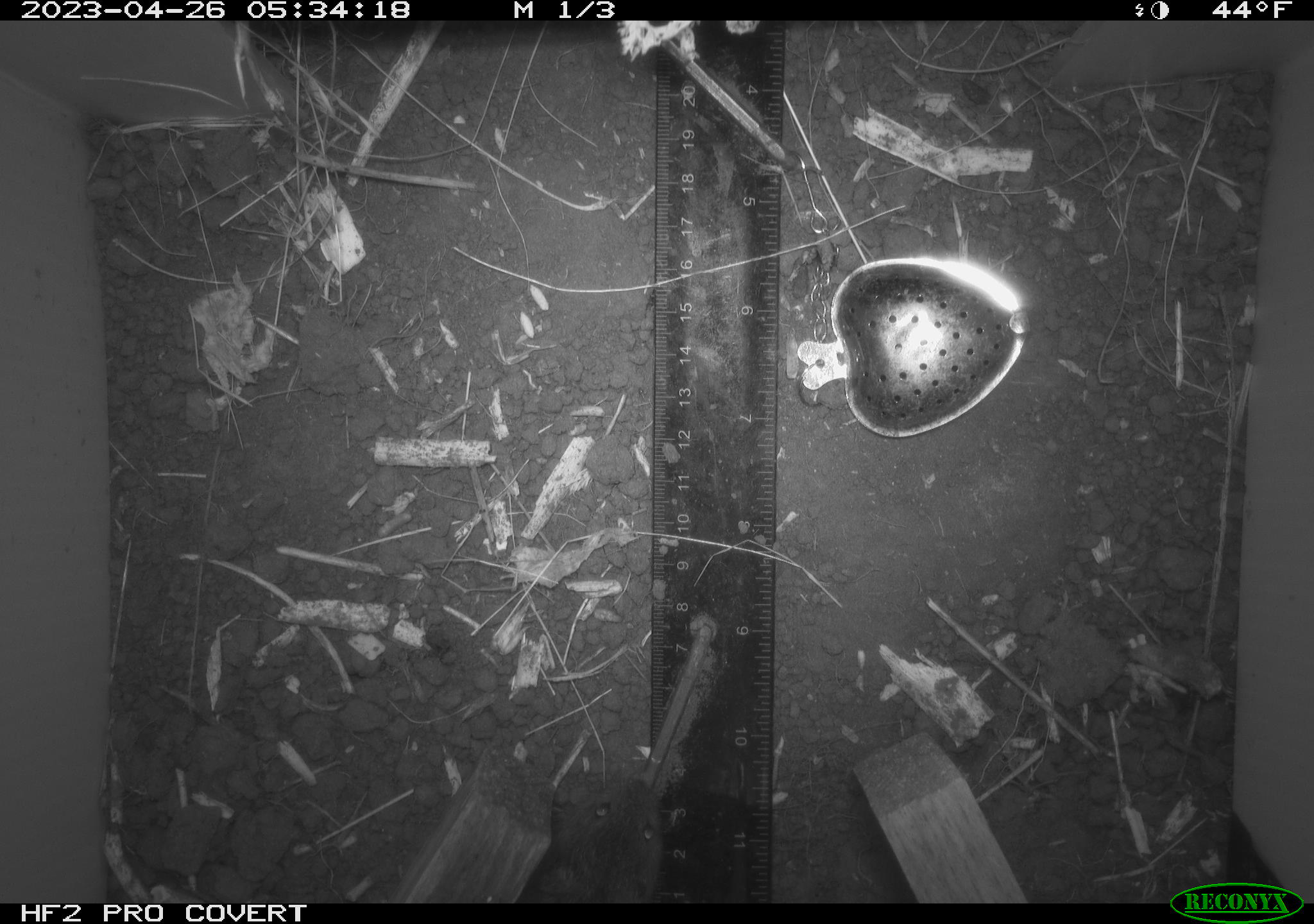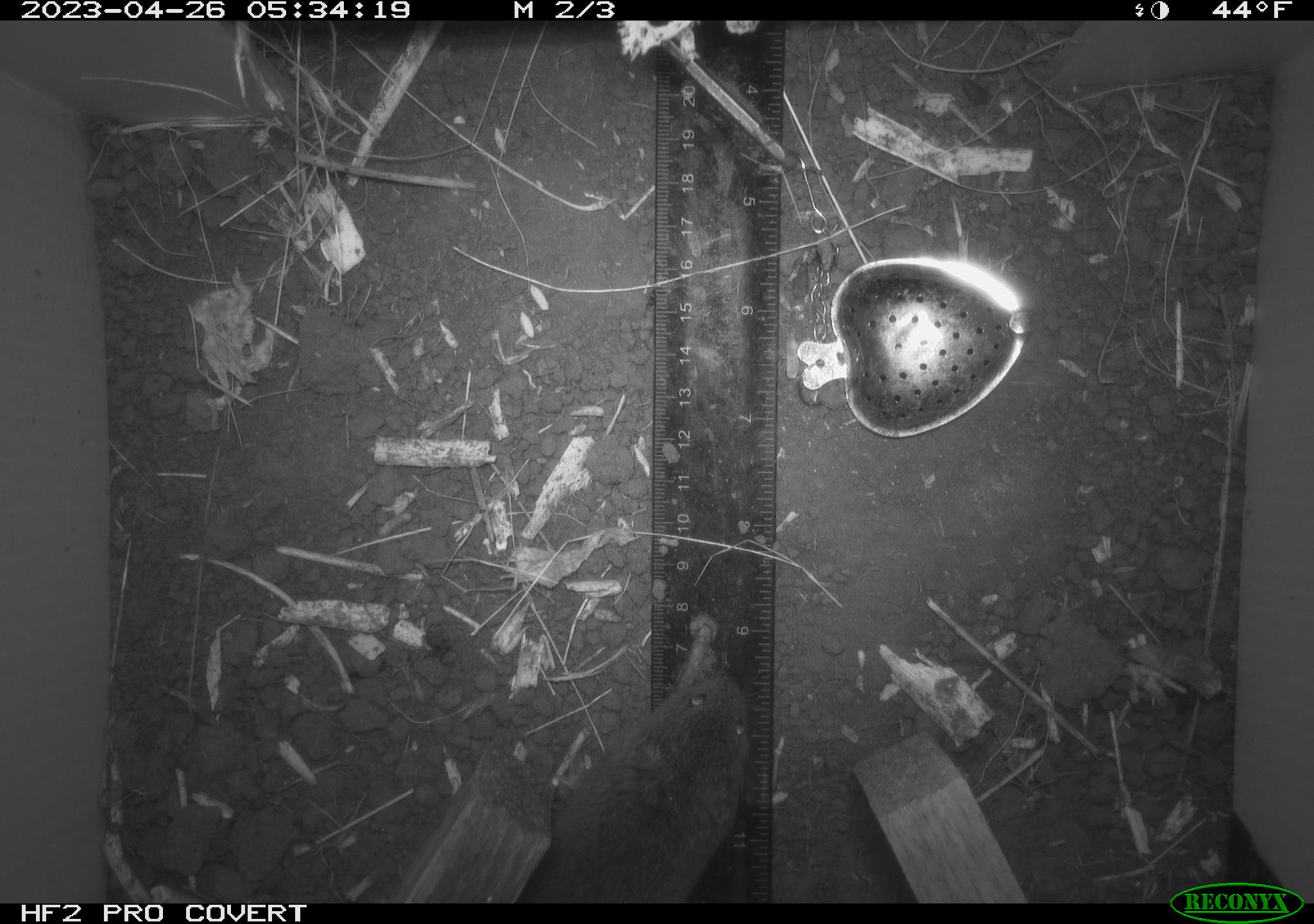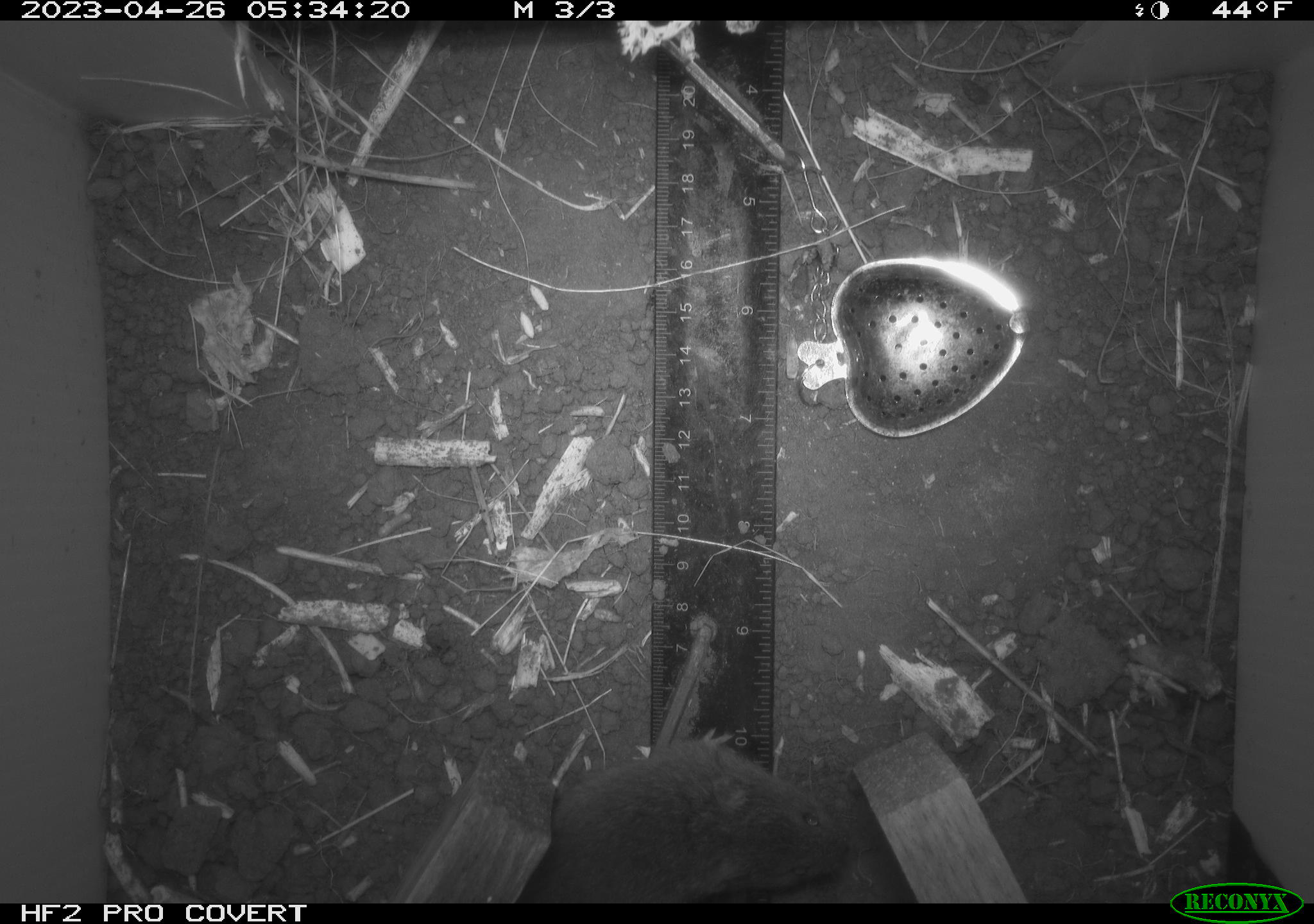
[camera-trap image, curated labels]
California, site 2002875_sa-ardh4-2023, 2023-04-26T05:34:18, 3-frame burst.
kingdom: Animalia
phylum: Chordata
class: Mammalia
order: Rodentia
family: Cricetidae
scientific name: Arvicolinae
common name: voles, lemmings, and muskrats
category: arvicolinae subfamily